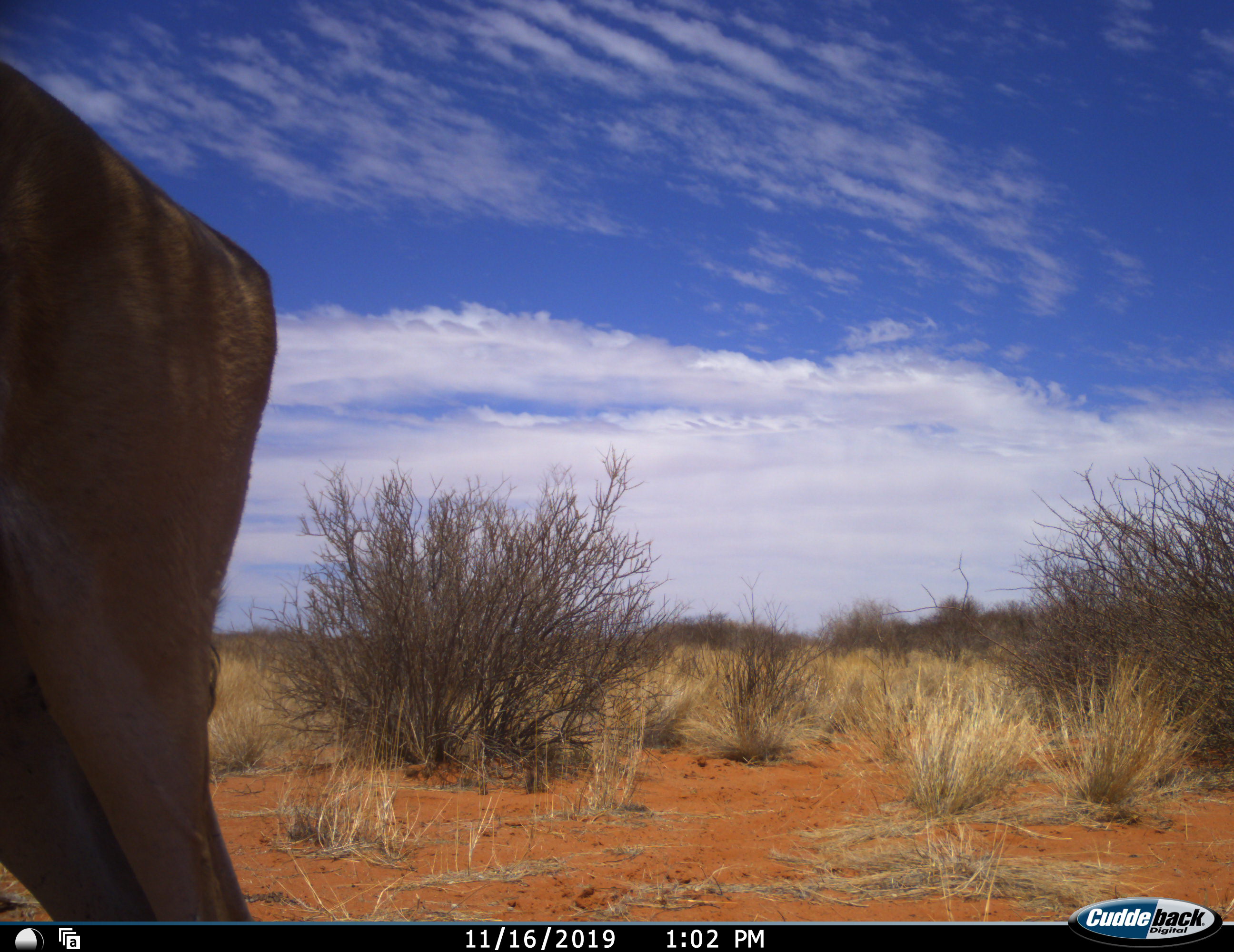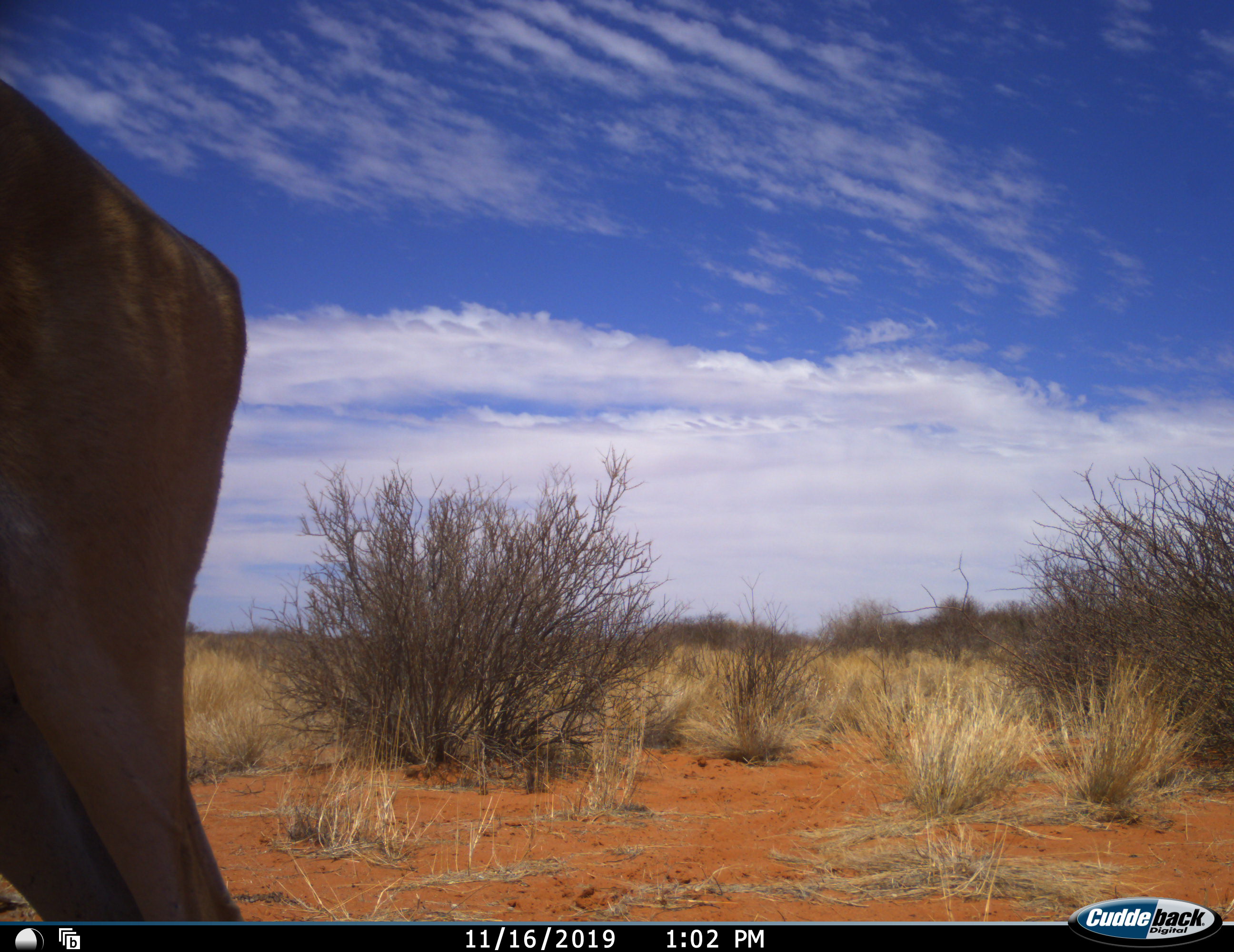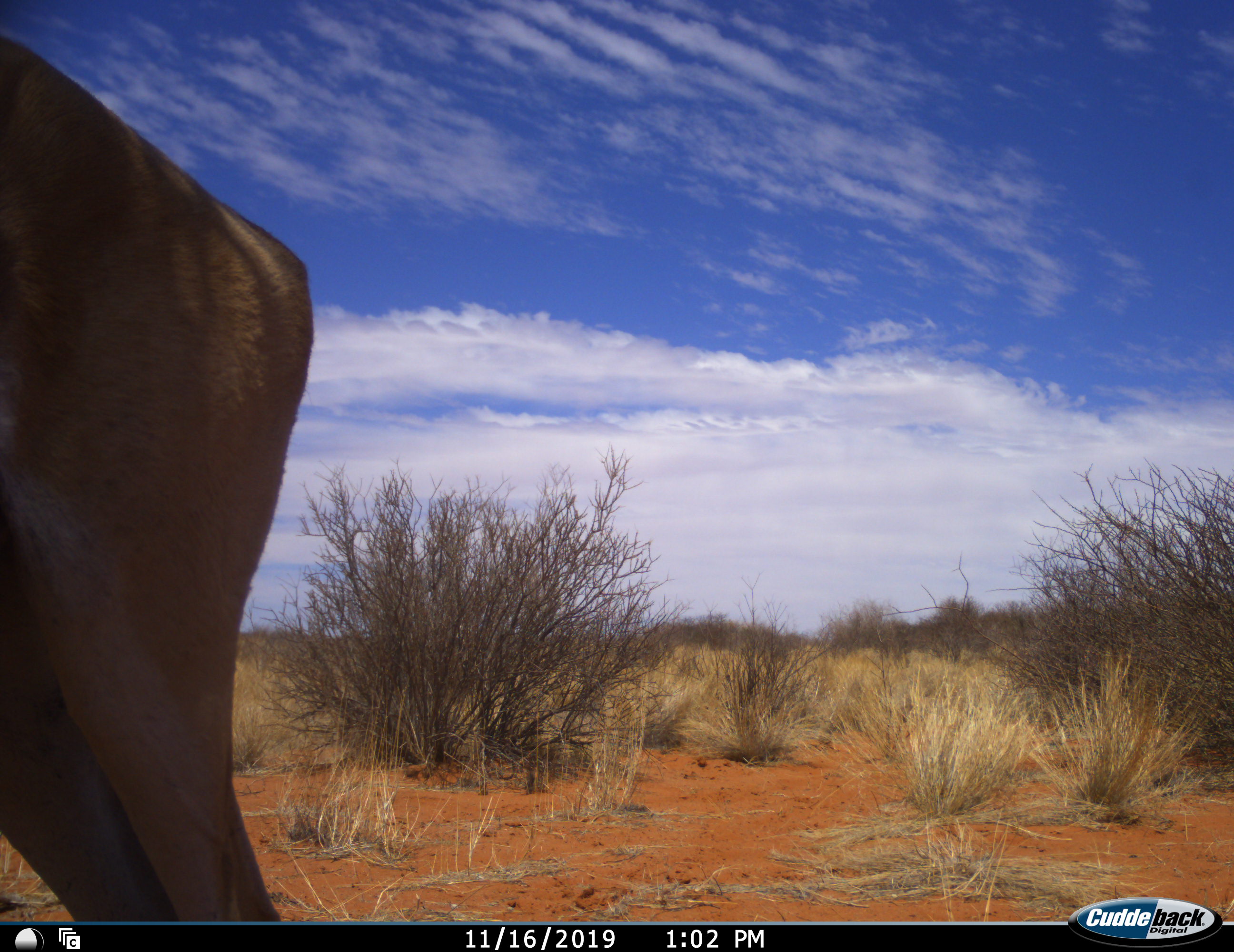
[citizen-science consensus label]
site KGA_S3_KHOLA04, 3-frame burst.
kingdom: Animalia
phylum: Chordata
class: Mammalia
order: Artiodactyla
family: Bovidae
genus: Antidorcas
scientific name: Antidorcas marsupialis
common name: springbok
Springbok (Antidorcas marsupialis), count 1. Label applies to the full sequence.